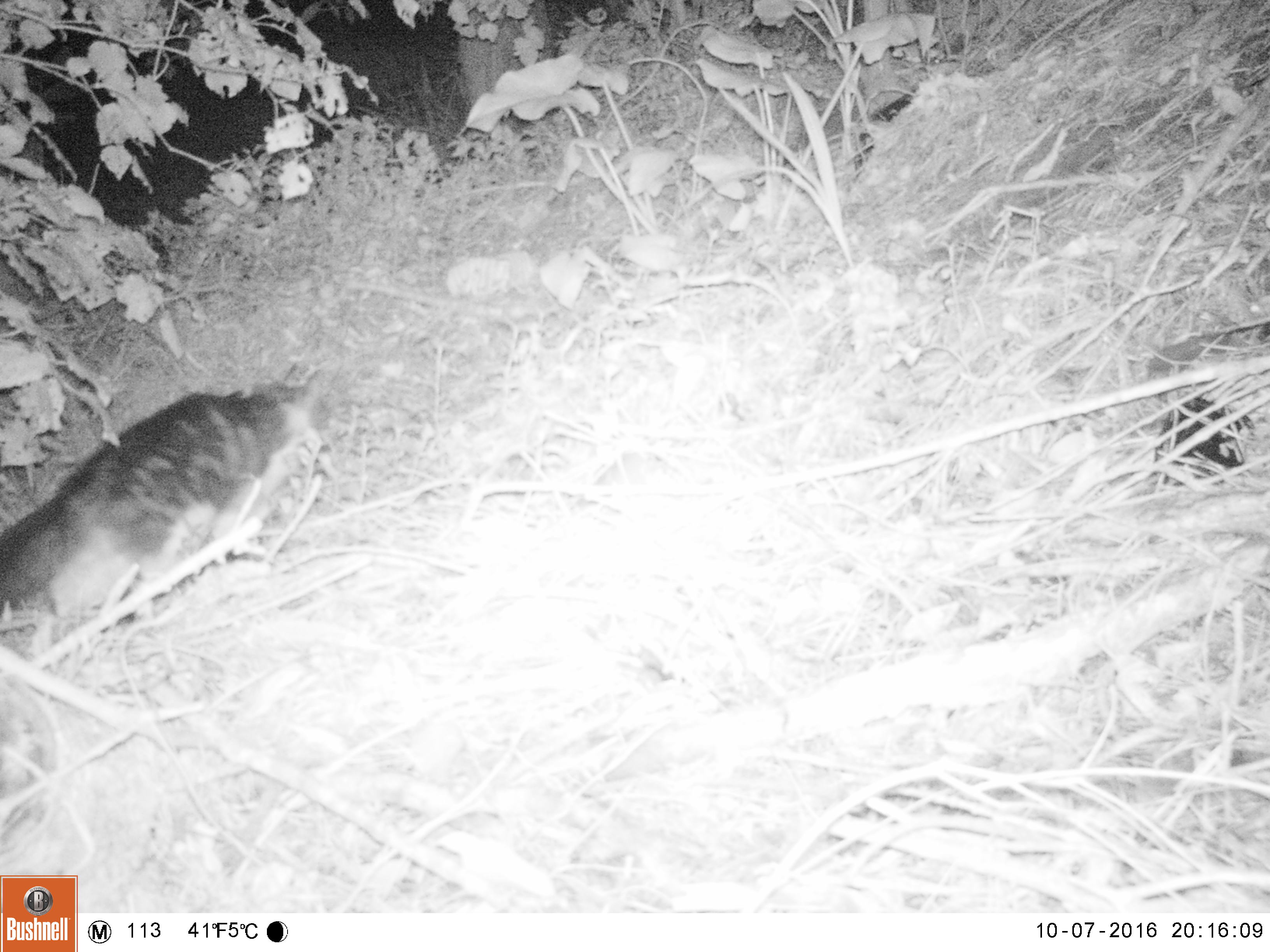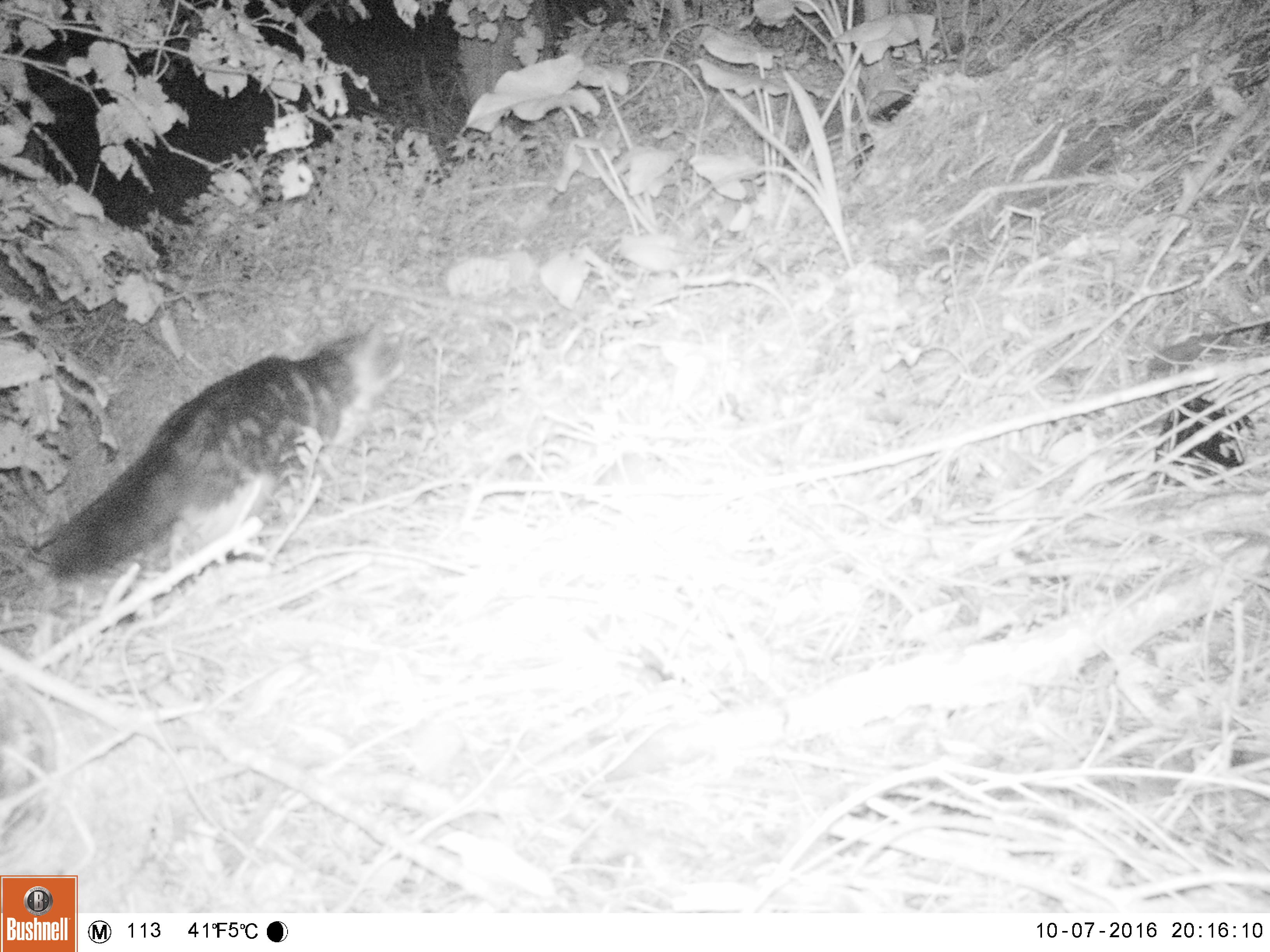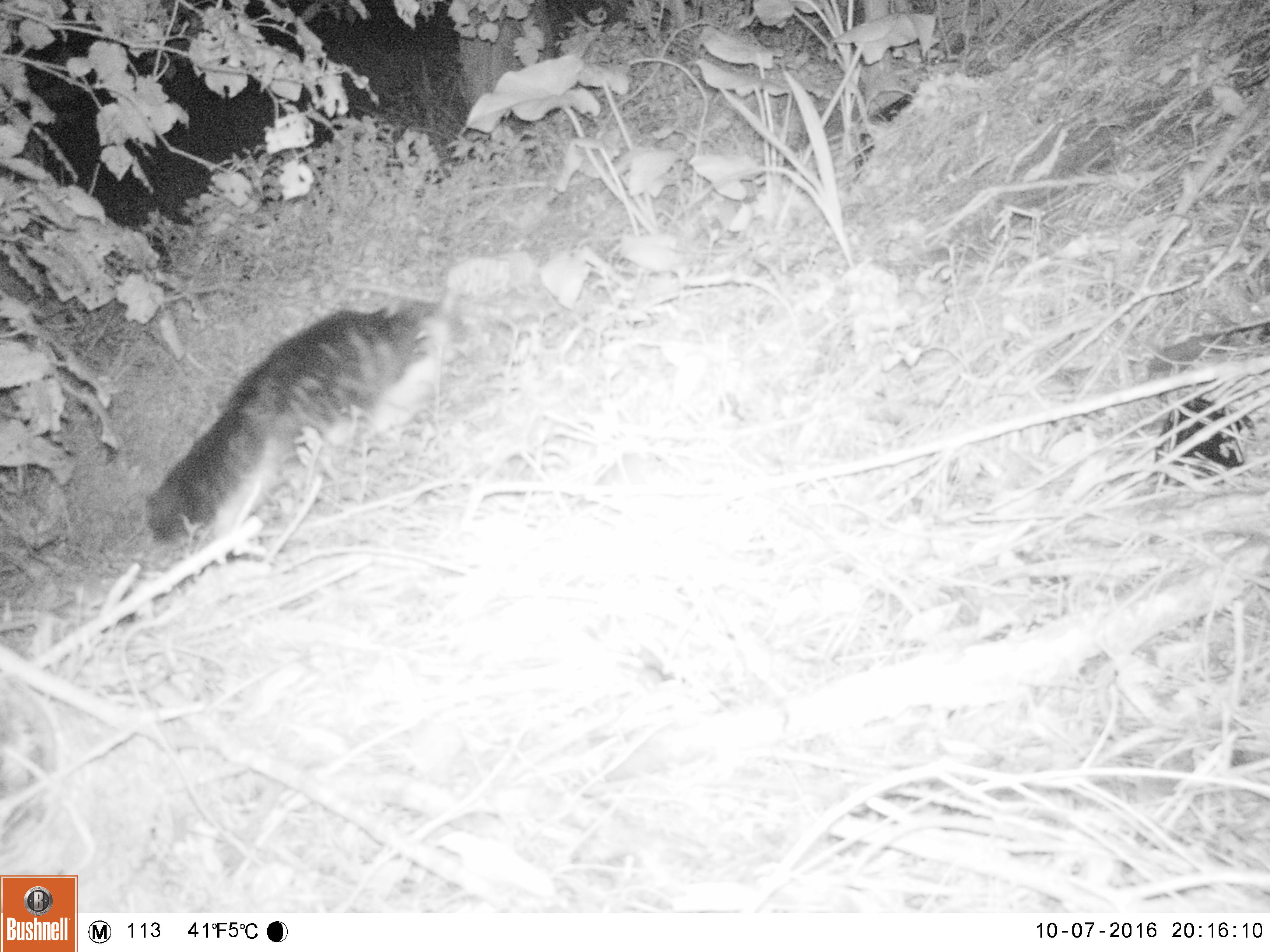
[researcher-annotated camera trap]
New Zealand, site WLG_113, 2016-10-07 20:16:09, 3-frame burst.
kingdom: Animalia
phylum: Chordata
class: Mammalia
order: Carnivora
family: Felidae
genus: Felis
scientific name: Felis catus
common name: domestic cat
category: cat